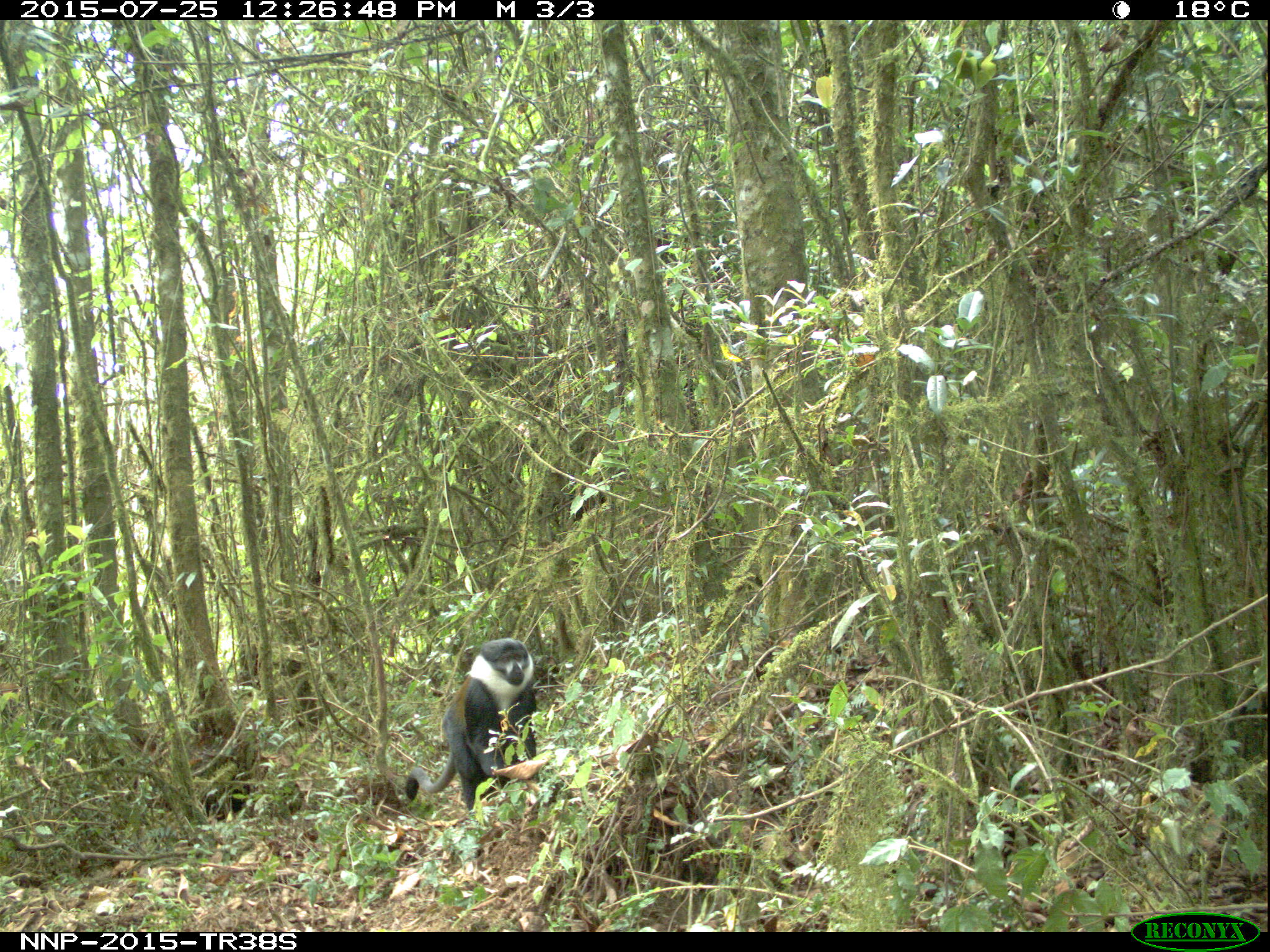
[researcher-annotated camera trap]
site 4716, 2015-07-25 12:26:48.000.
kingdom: Animalia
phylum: Chordata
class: Mammalia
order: Primates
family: Cercopithecidae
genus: Allochrocebus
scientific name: Allochrocebus lhoesti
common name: l'hoest's monkey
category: cercopithecus lhoesti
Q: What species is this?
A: Cercopithecus lhoesti (l'hoest's monkey) (Allochrocebus lhoesti).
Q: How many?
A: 1.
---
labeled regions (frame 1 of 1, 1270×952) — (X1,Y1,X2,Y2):
cercopithecus lhoesti: (399,638,537,811)